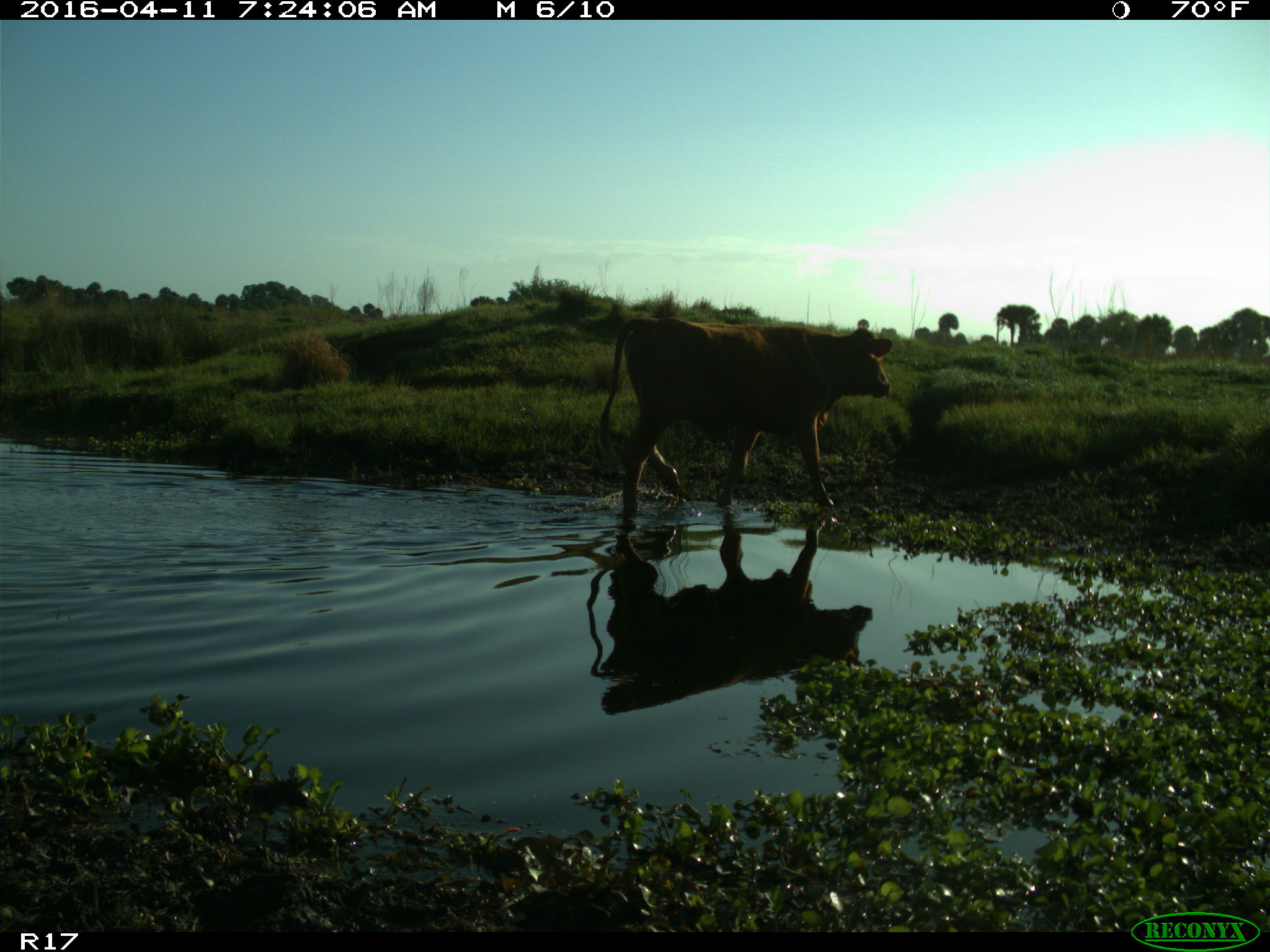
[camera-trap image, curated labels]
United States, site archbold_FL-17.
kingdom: Animalia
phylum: Chordata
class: Mammalia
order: Artiodactyla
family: Bovidae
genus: Bos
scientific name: Bos taurus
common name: domestic cow